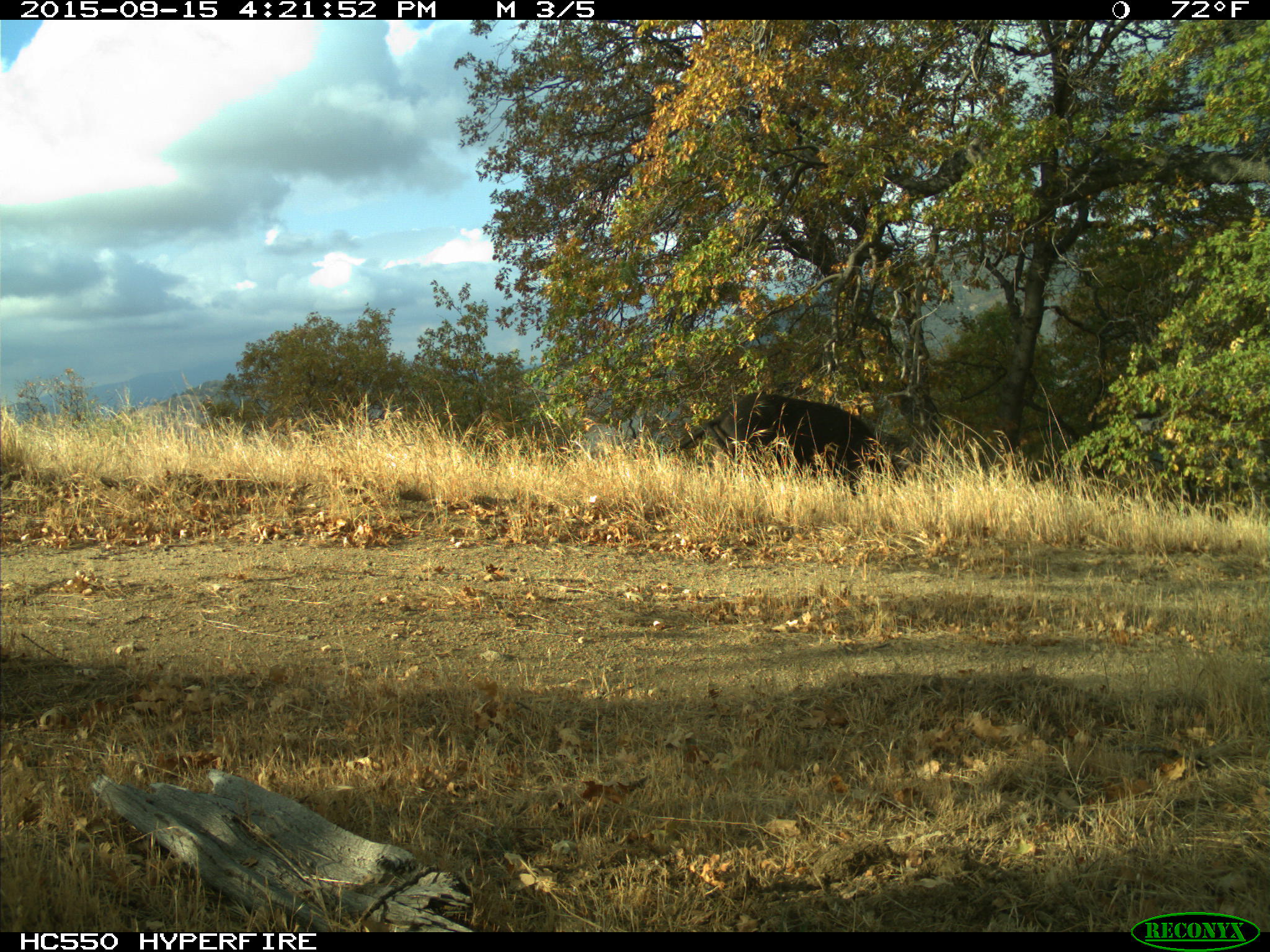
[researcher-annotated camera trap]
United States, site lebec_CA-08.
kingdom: Animalia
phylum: Chordata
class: Mammalia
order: Artiodactyla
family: Suidae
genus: Sus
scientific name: Sus scrofa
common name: wild boar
Sus scrofa (wild boar).